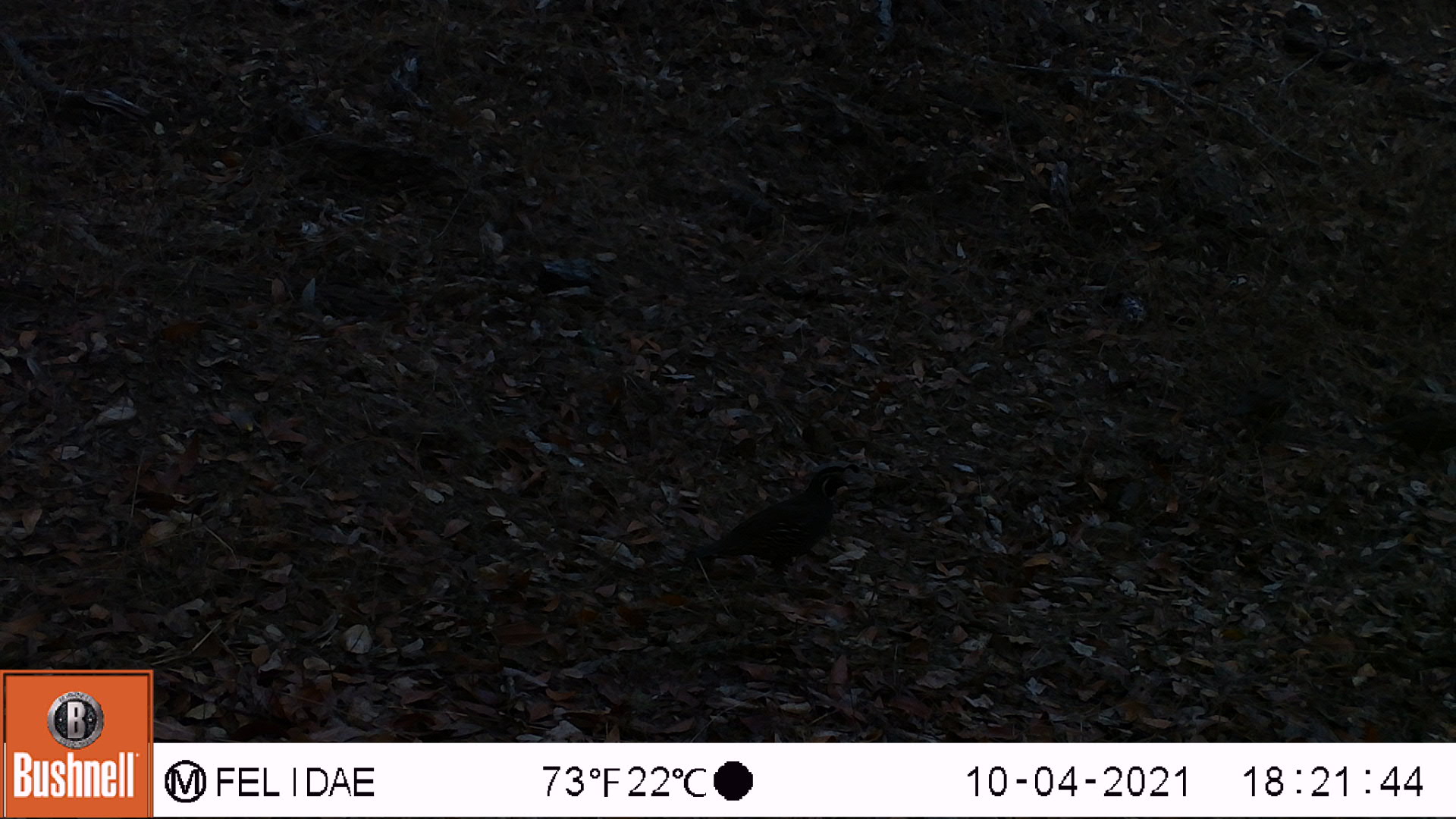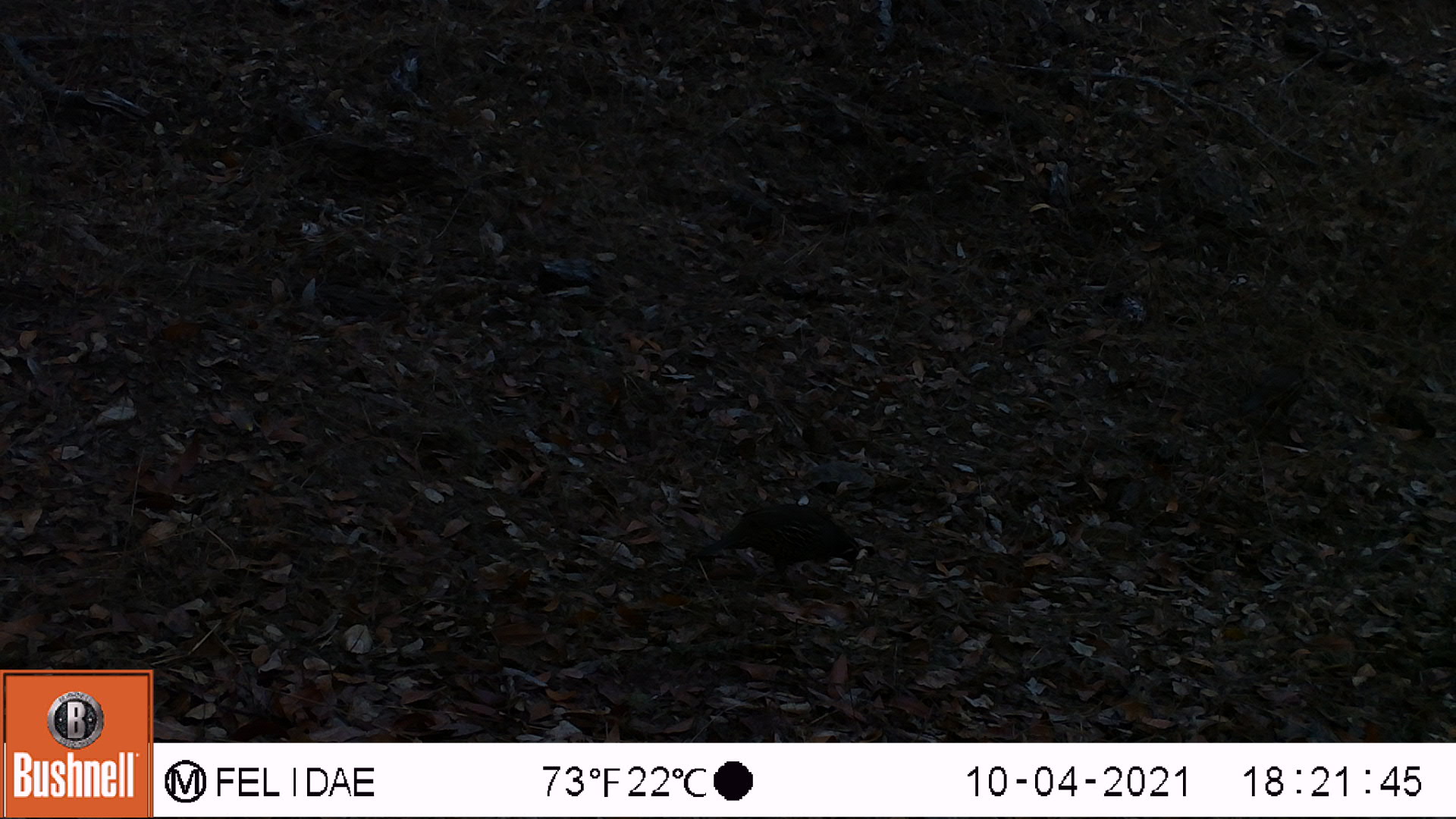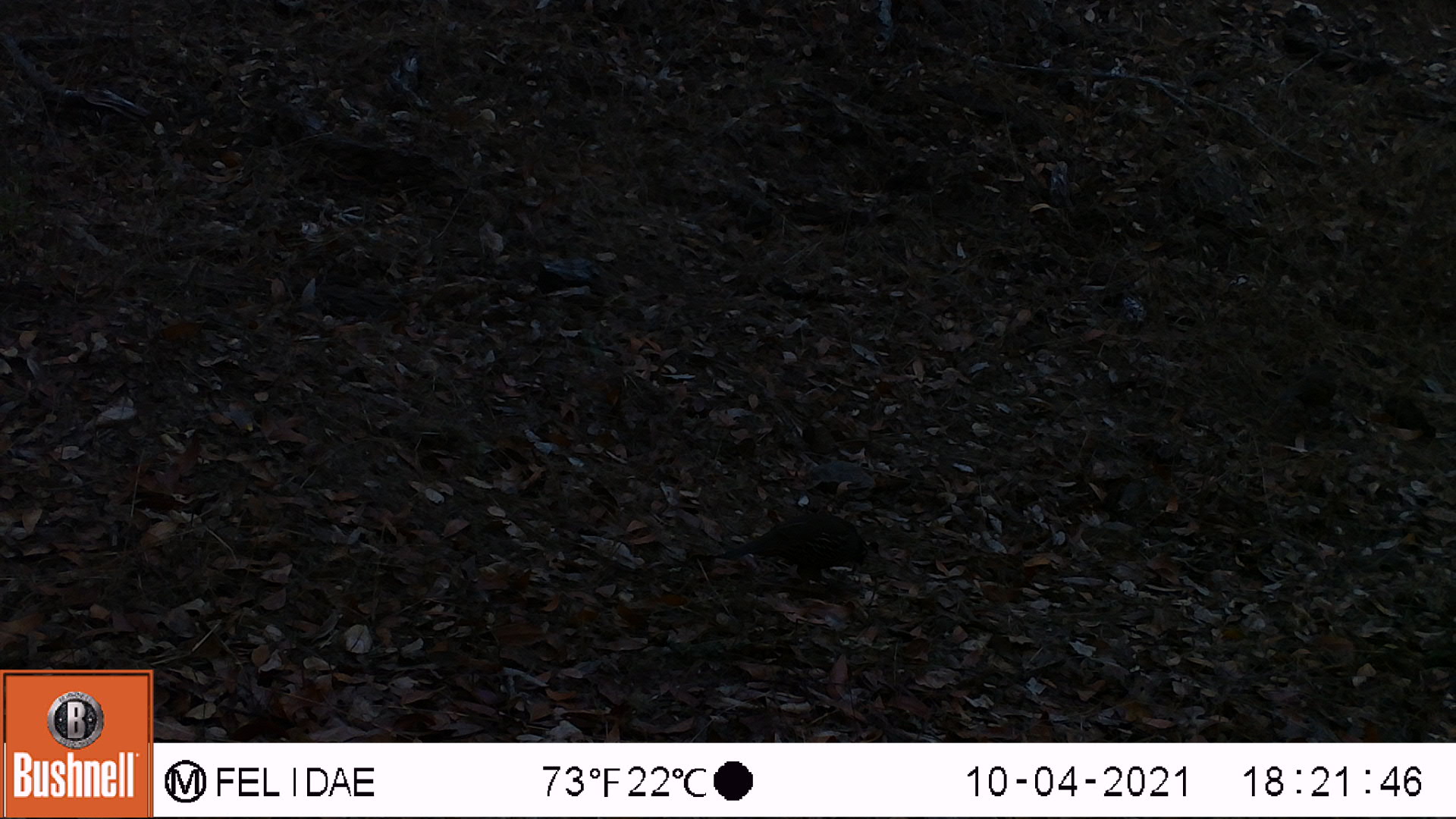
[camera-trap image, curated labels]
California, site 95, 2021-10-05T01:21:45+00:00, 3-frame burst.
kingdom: Animalia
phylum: Chordata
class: Aves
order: Galliformes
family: Odontophoridae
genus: Callipepla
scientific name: Callipepla californica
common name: california quail